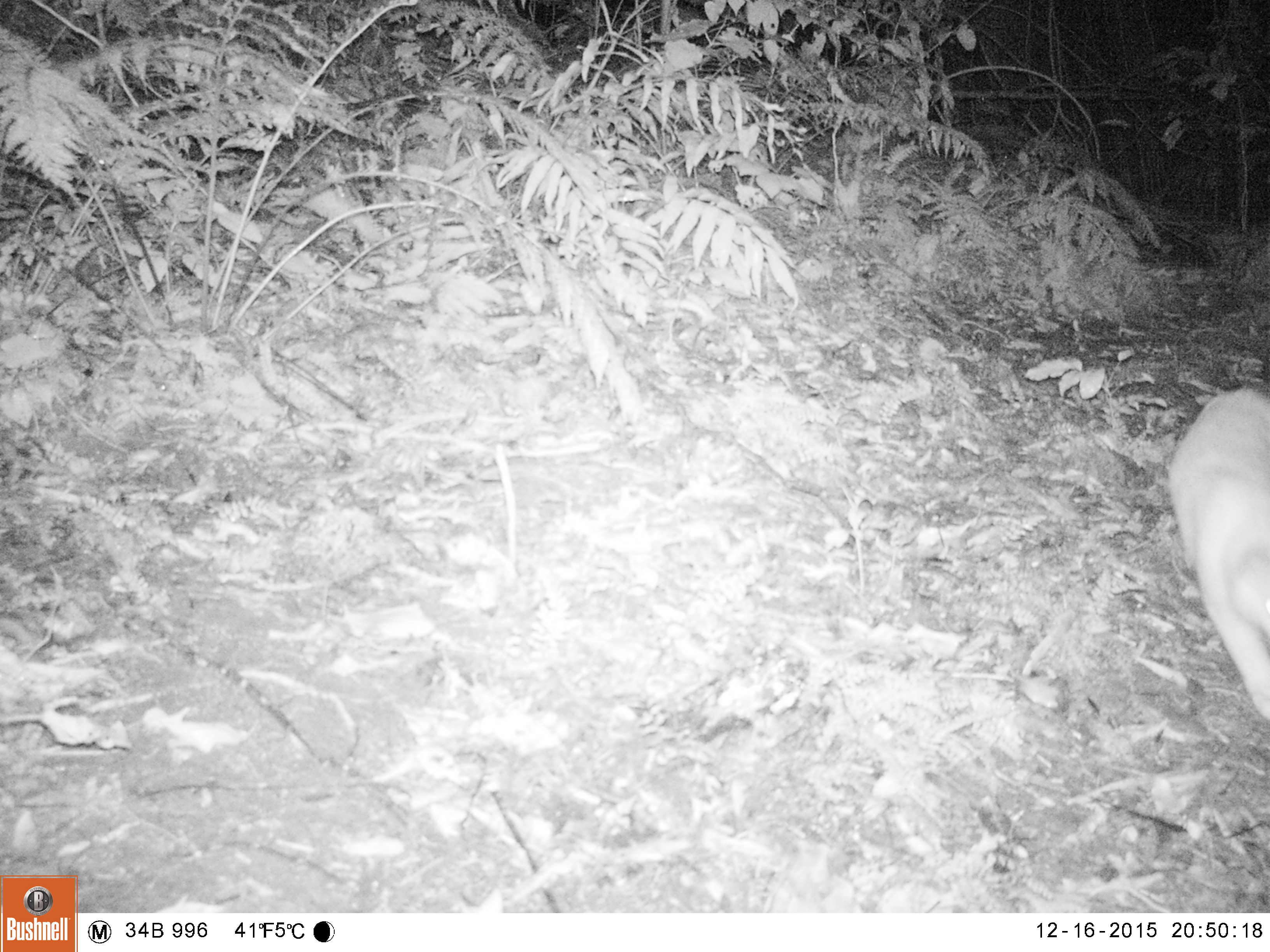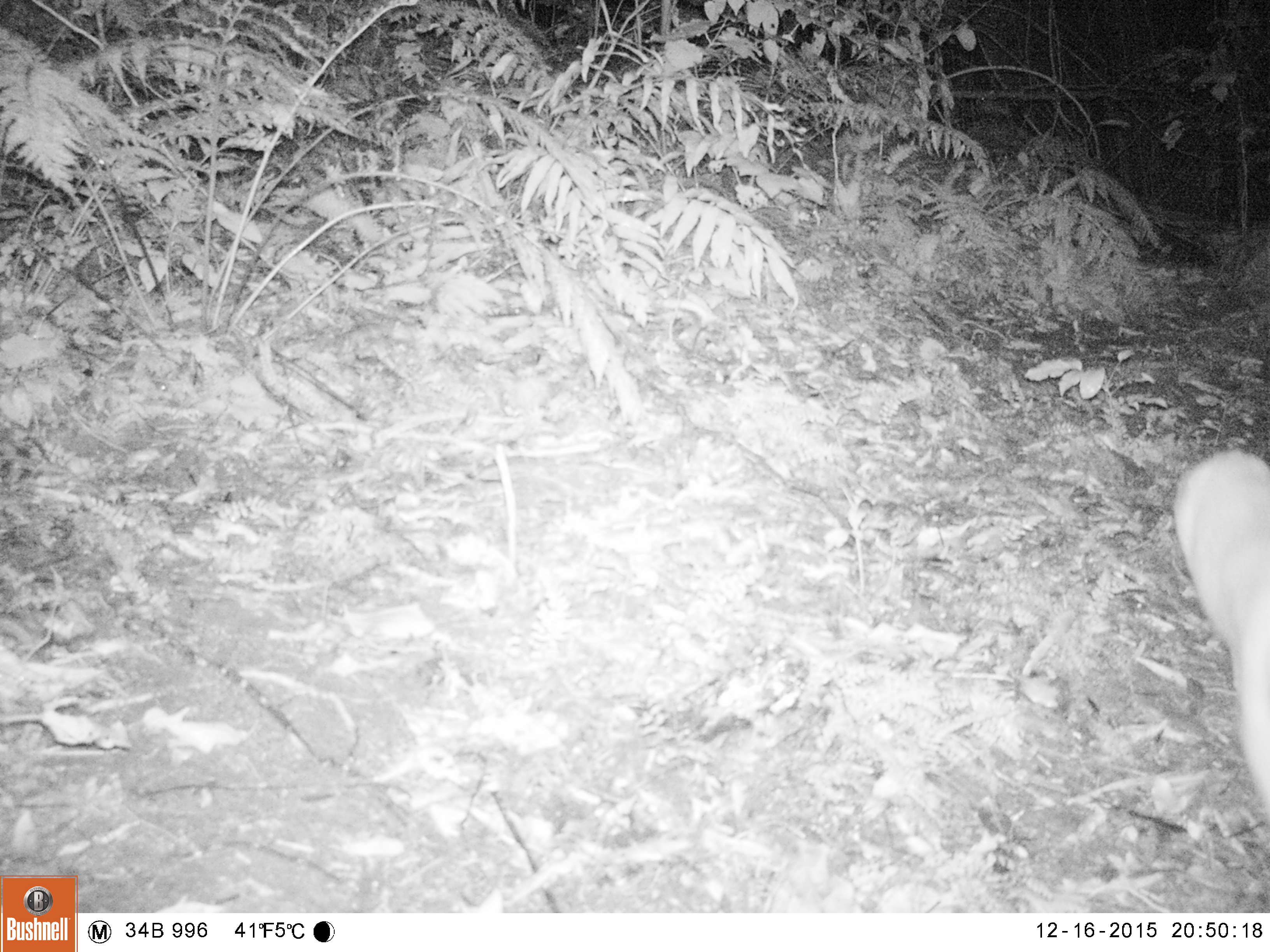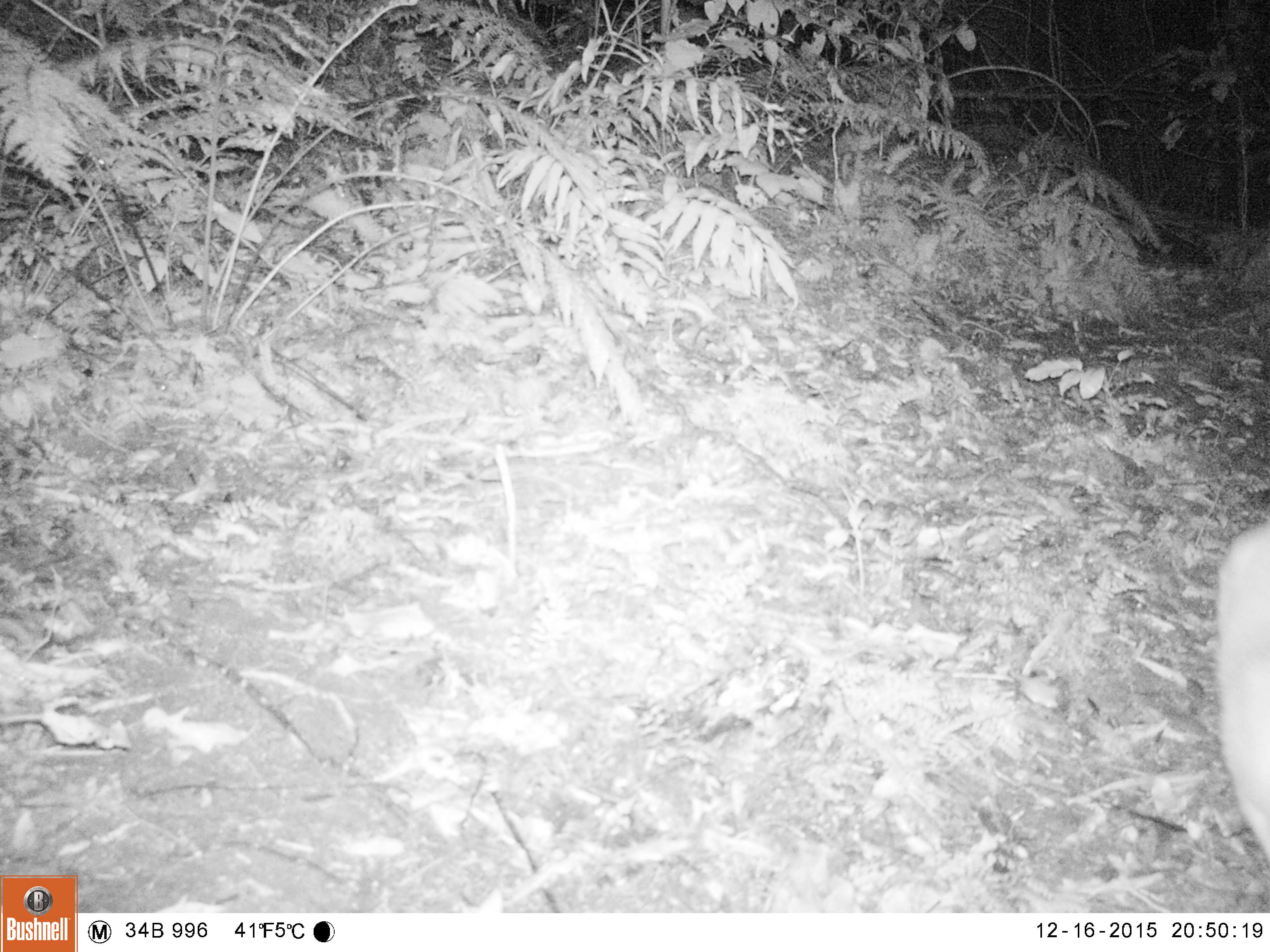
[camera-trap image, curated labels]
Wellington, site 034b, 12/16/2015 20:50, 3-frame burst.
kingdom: Animalia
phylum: Chordata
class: Mammalia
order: Carnivora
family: Felidae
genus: Felis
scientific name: Felis catus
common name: cat